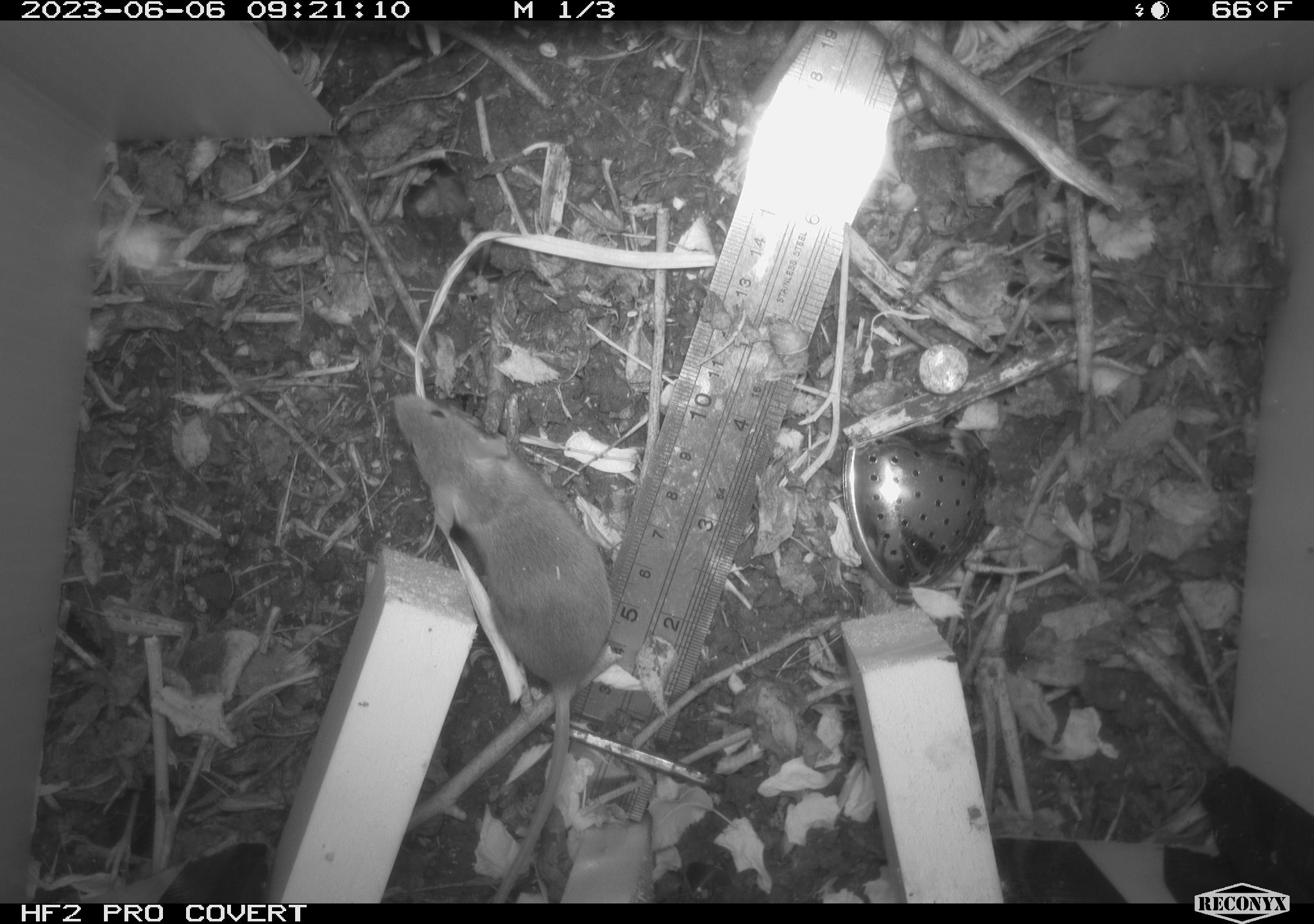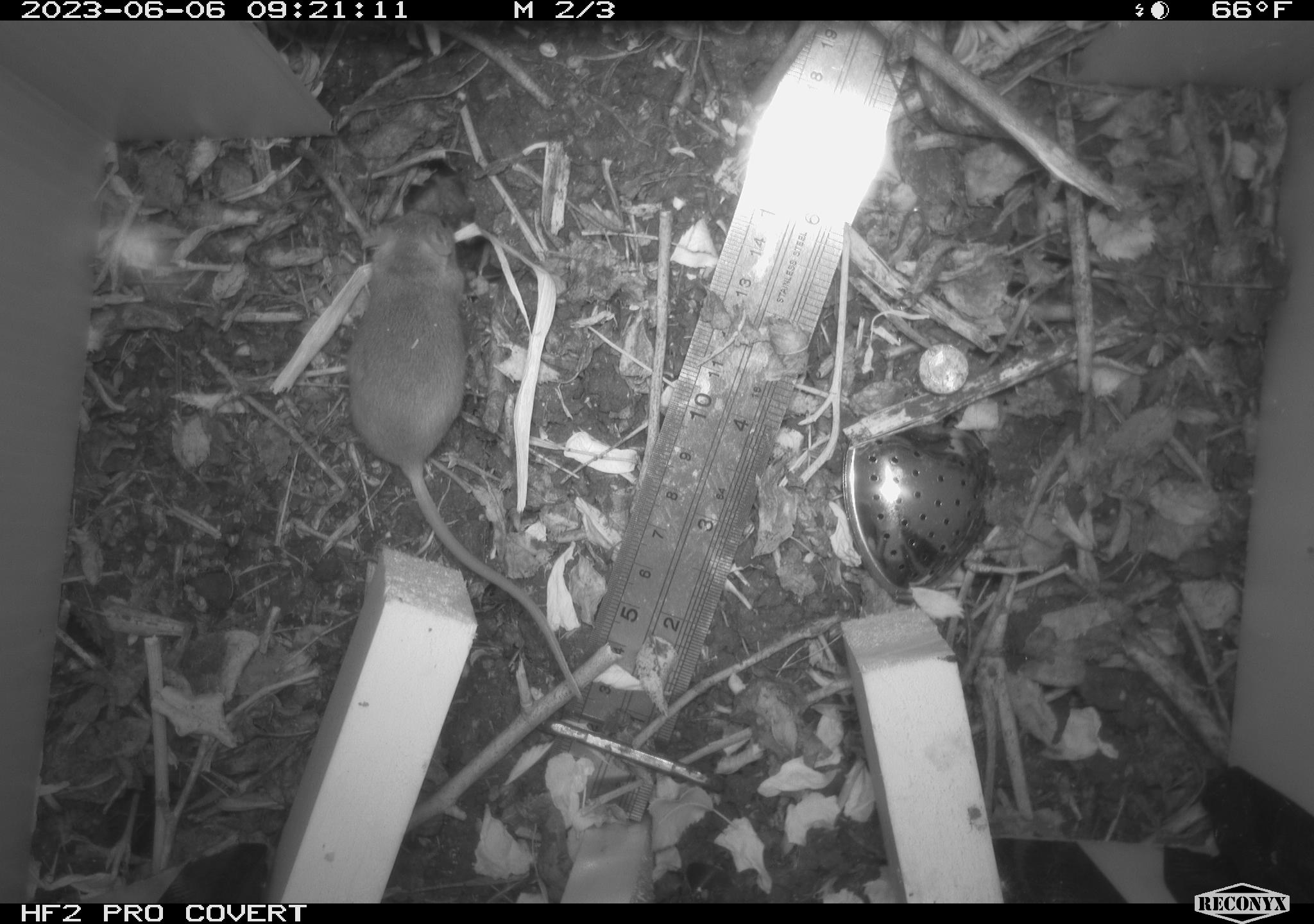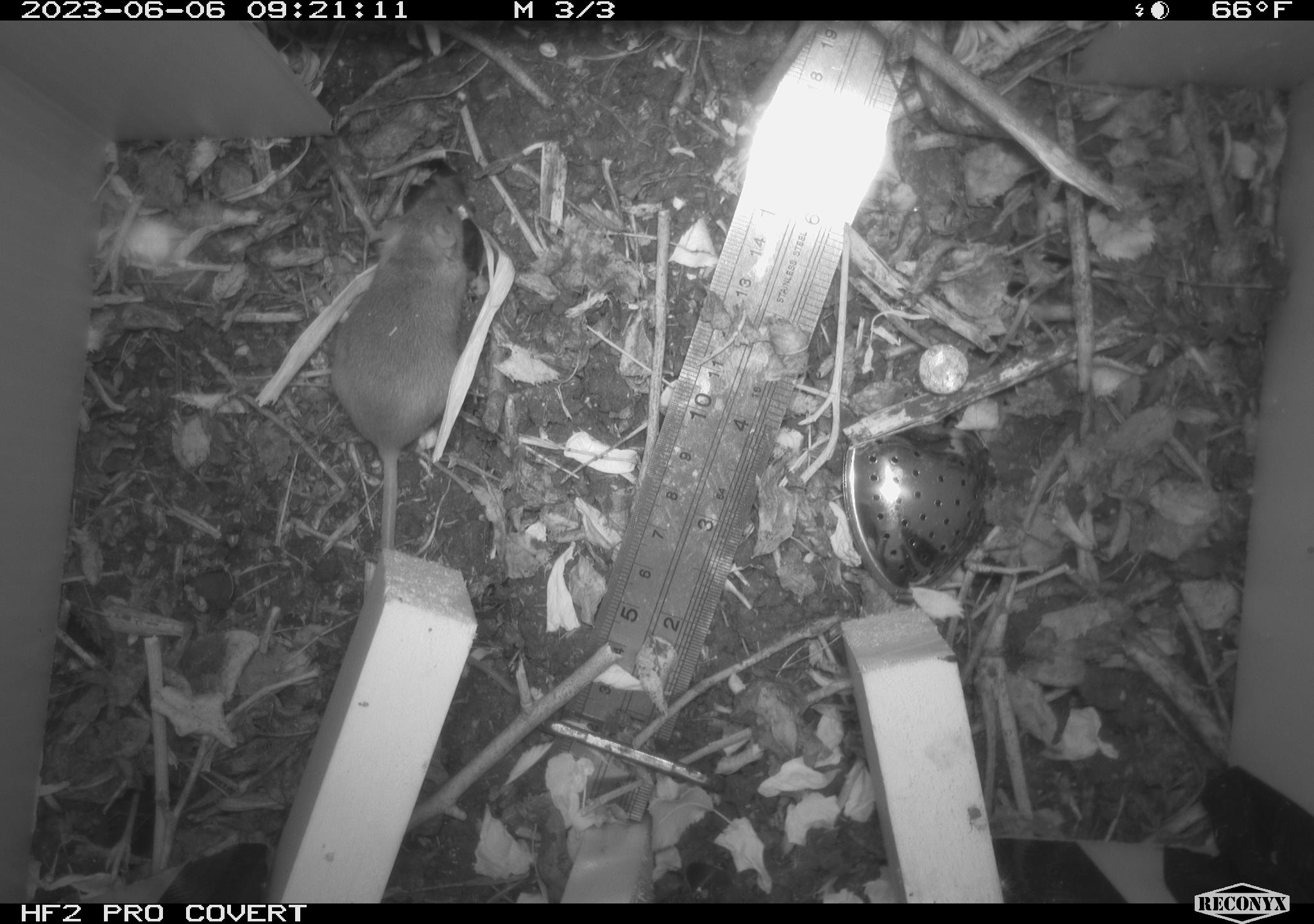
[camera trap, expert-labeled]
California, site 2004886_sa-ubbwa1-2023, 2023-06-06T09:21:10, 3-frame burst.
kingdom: Animalia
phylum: Chordata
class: Mammalia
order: Rodentia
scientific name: Rodentia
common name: rodent